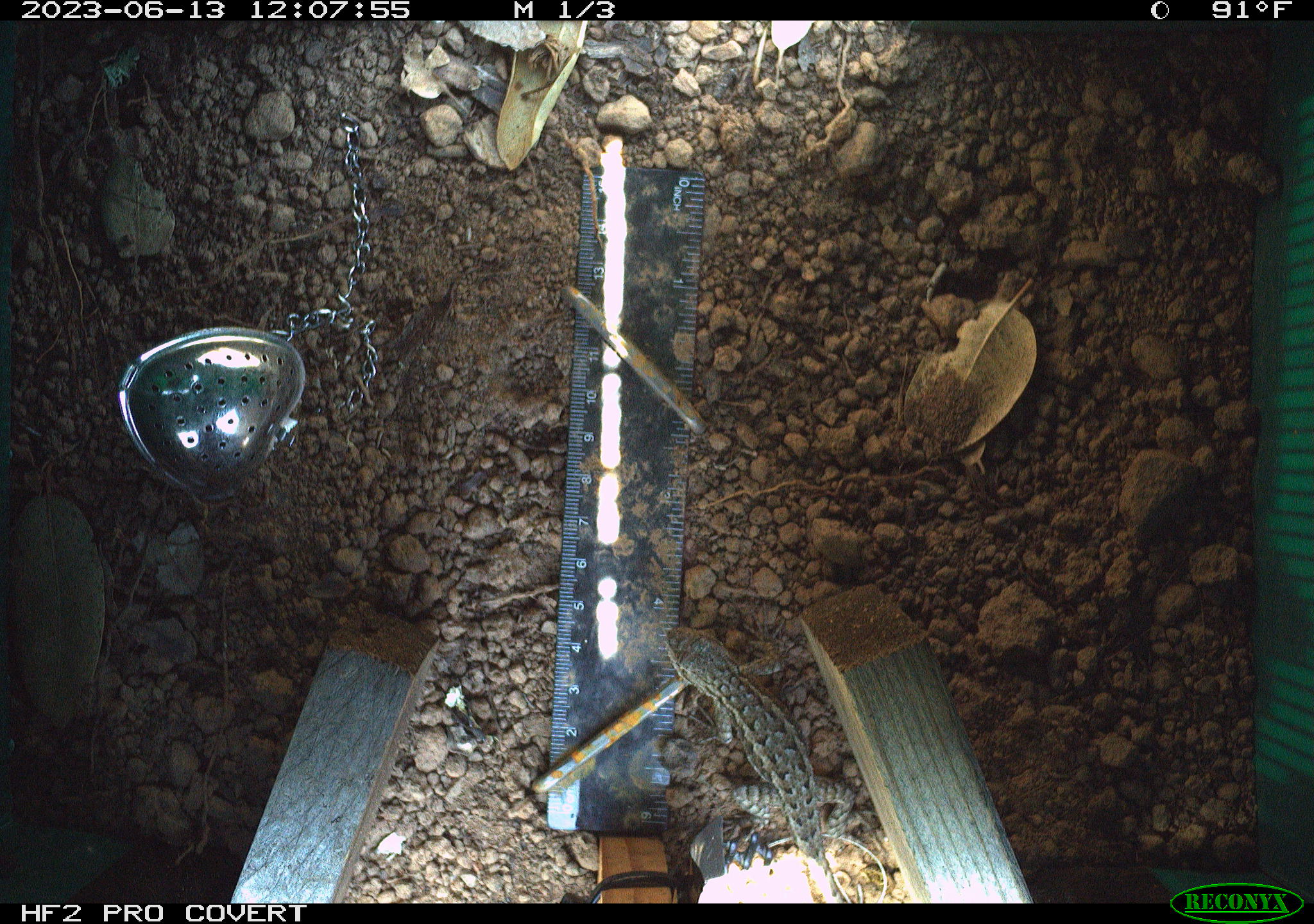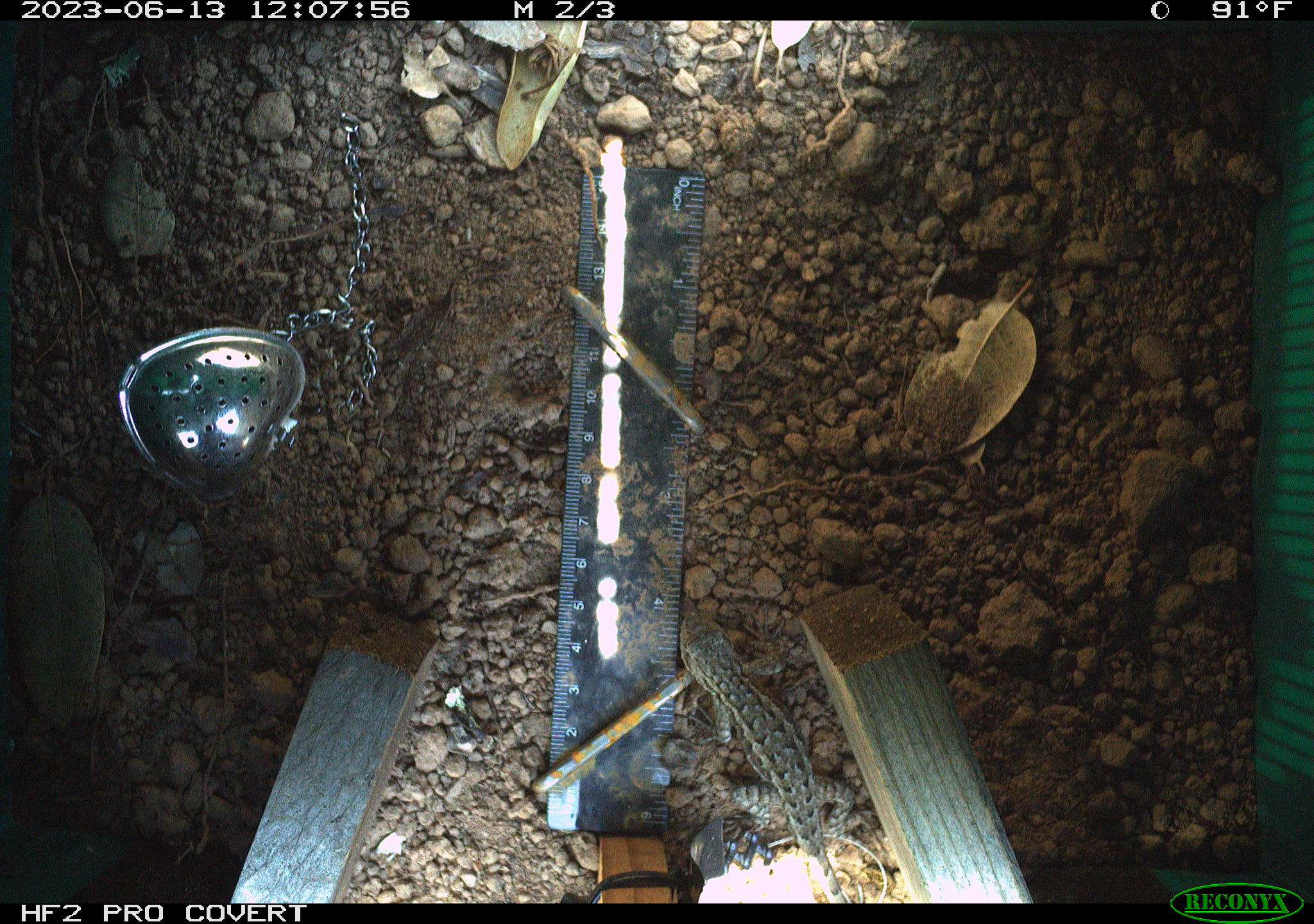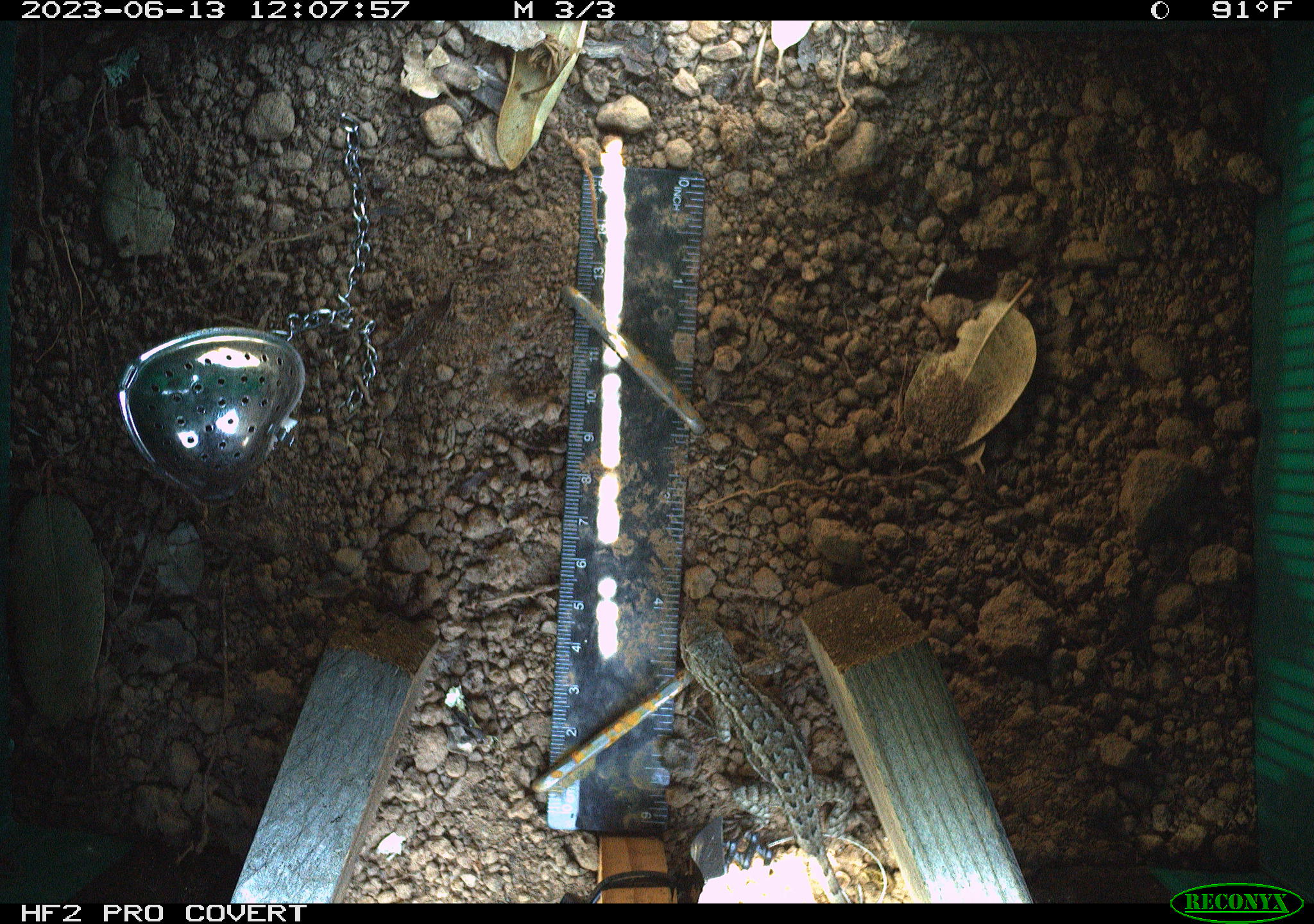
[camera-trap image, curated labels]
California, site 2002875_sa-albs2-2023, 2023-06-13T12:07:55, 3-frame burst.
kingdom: Animalia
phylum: Chordata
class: Reptilia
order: Squamata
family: Phrynosomatidae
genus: Sceloporus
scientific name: Sceloporus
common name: spiny lizards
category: sceloporus species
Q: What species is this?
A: Sceloporus species (spiny lizards) (Sceloporus).